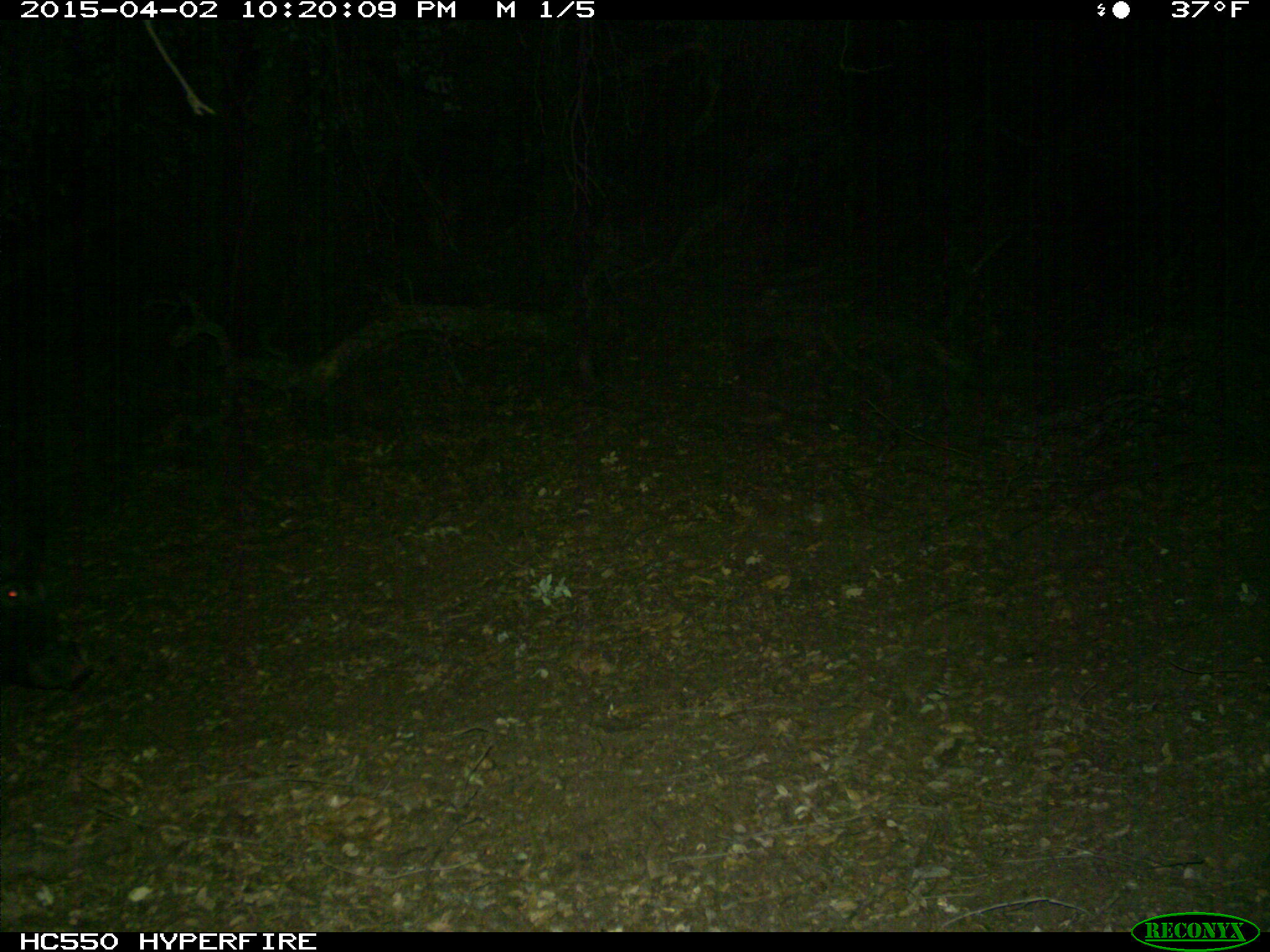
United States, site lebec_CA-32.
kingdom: Animalia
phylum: Chordata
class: Mammalia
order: Artiodactyla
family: Suidae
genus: Sus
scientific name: Sus scrofa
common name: wild boar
Sus scrofa (wild boar).